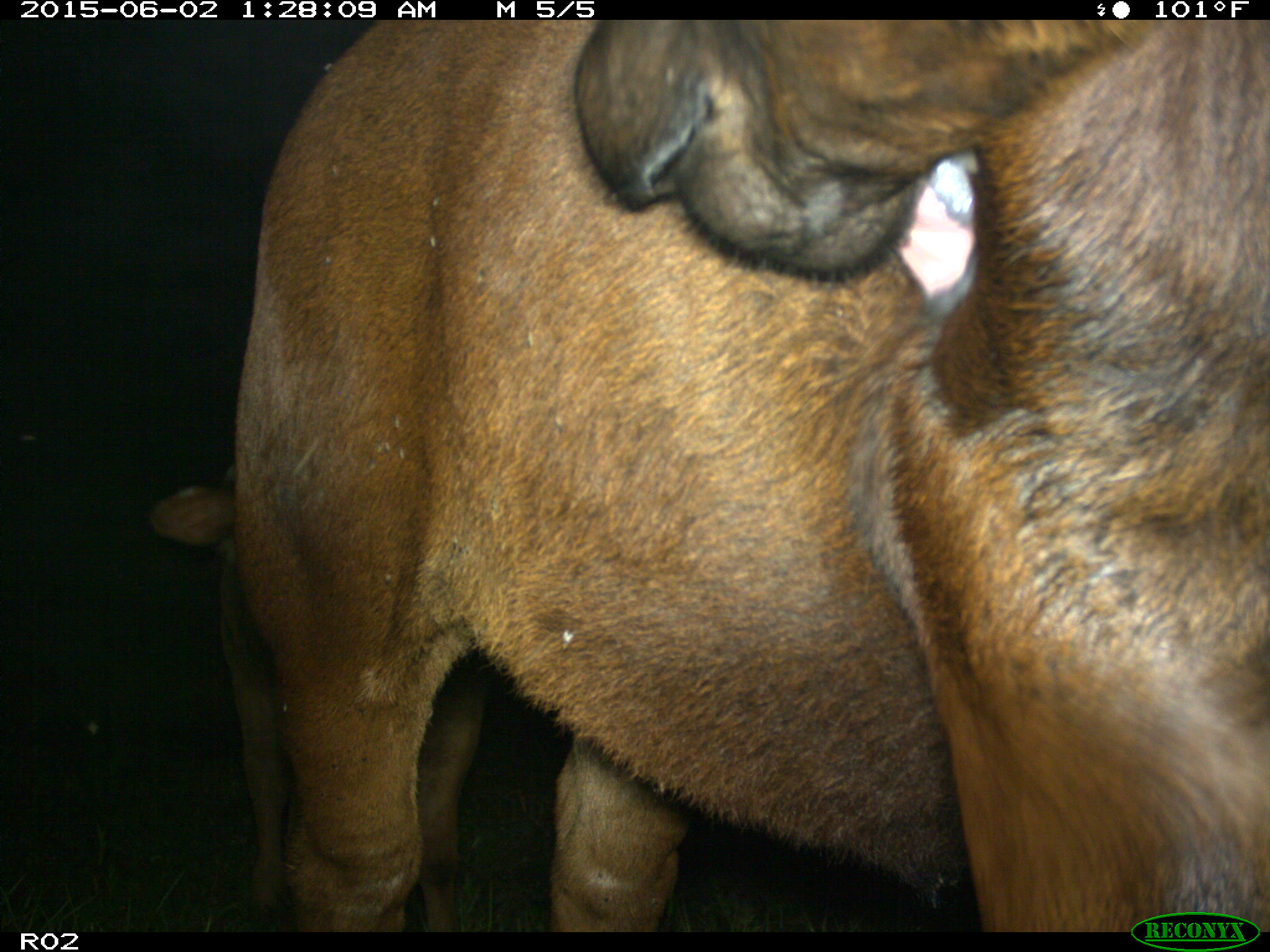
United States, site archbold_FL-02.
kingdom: Animalia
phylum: Chordata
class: Mammalia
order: Artiodactyla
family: Bovidae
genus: Bos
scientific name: Bos taurus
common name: domestic cow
Bos taurus (domestic cow).